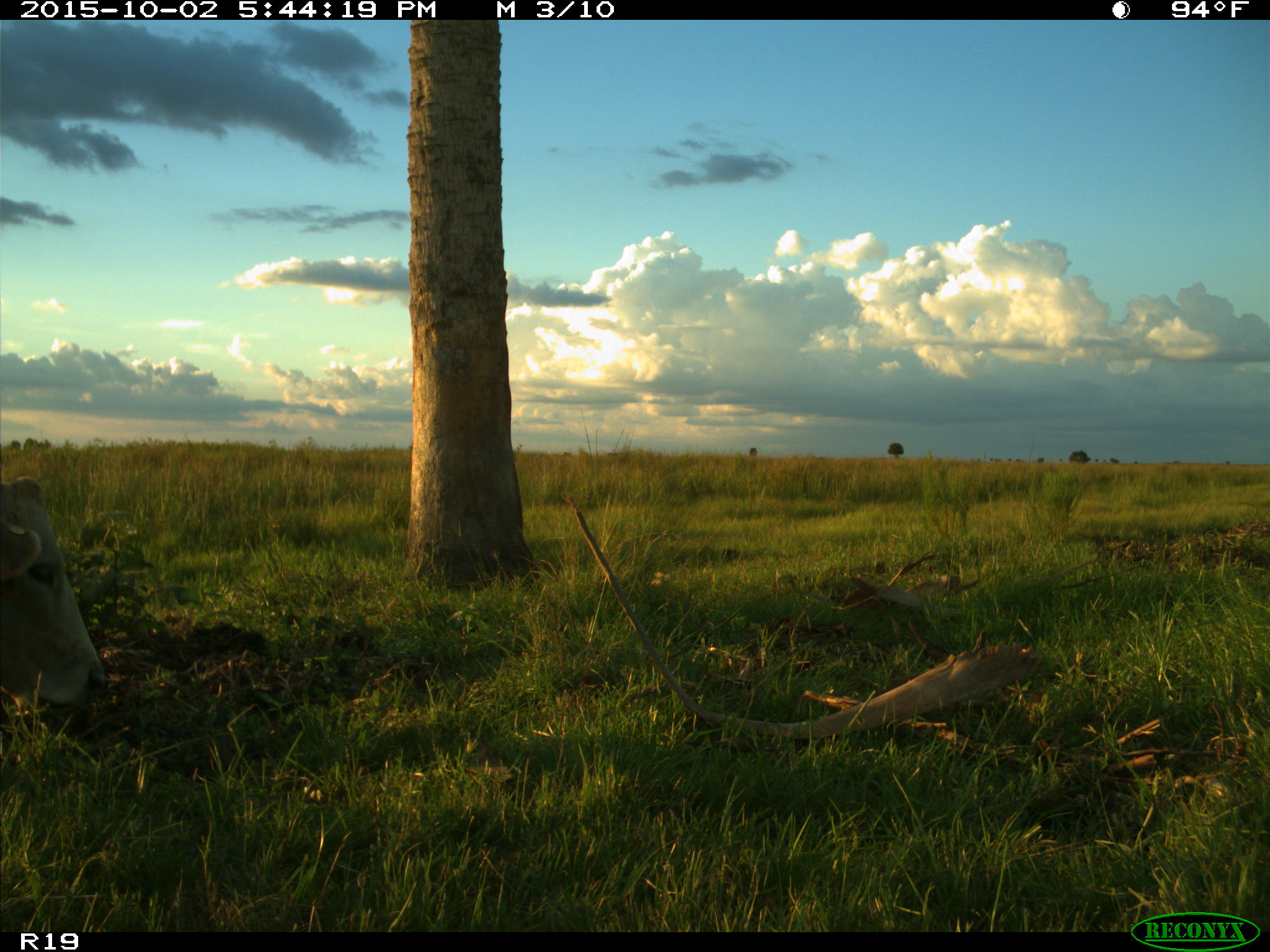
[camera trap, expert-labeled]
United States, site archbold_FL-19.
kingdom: Animalia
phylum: Chordata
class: Mammalia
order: Artiodactyla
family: Bovidae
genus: Bos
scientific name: Bos taurus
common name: domestic cow